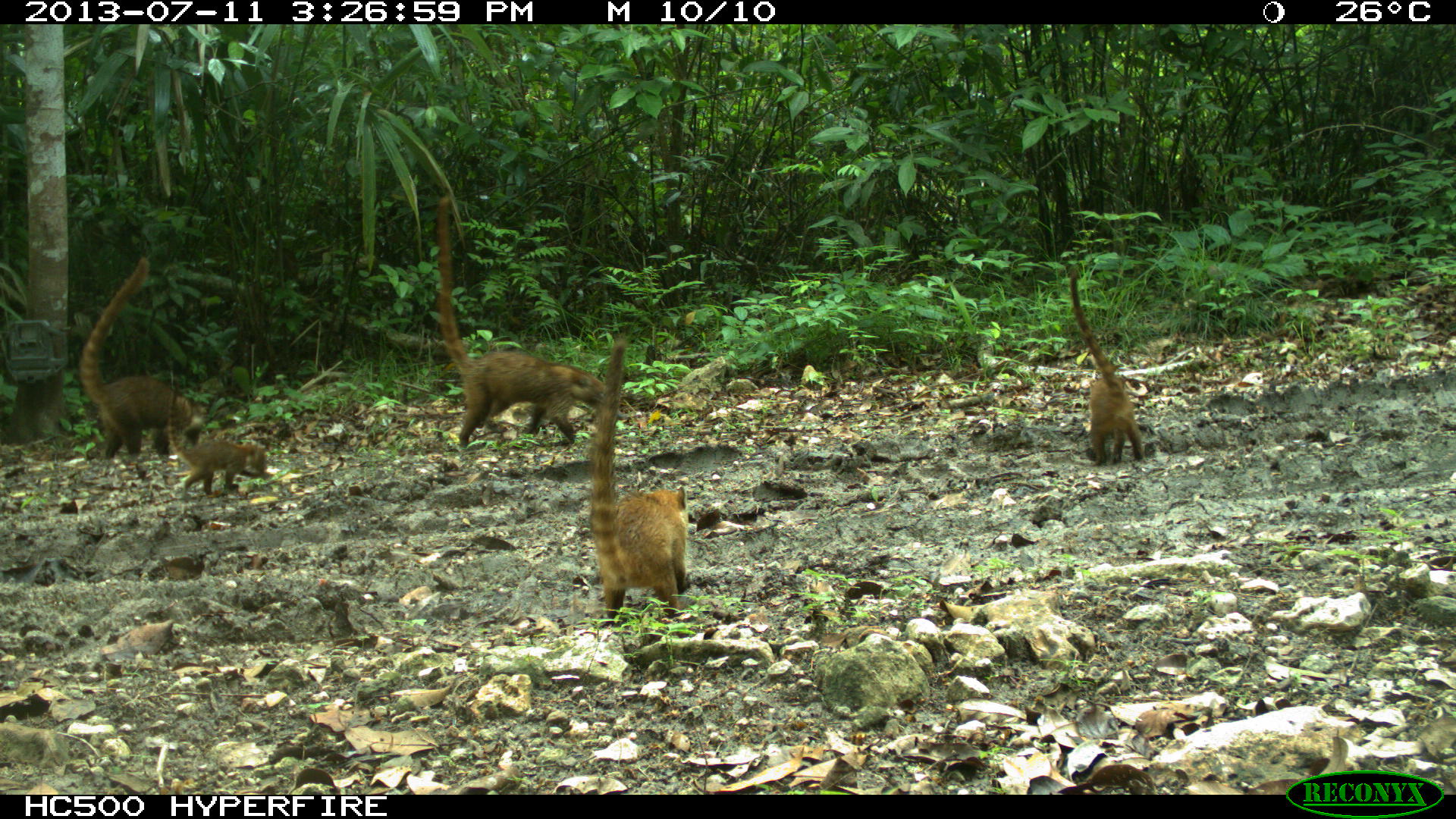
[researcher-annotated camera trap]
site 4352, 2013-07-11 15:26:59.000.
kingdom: Animalia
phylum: Chordata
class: Mammalia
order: Carnivora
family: Procyonidae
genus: Nasua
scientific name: Nasua narica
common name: white-nosed coati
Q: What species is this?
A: Nasua narica (white-nosed coati).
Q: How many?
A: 8.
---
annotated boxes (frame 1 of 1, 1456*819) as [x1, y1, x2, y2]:
nasua narica: [437, 196, 604, 445]; [588, 337, 688, 626]; [77, 256, 207, 457]; [1069, 269, 1141, 466]; [167, 390, 264, 494]